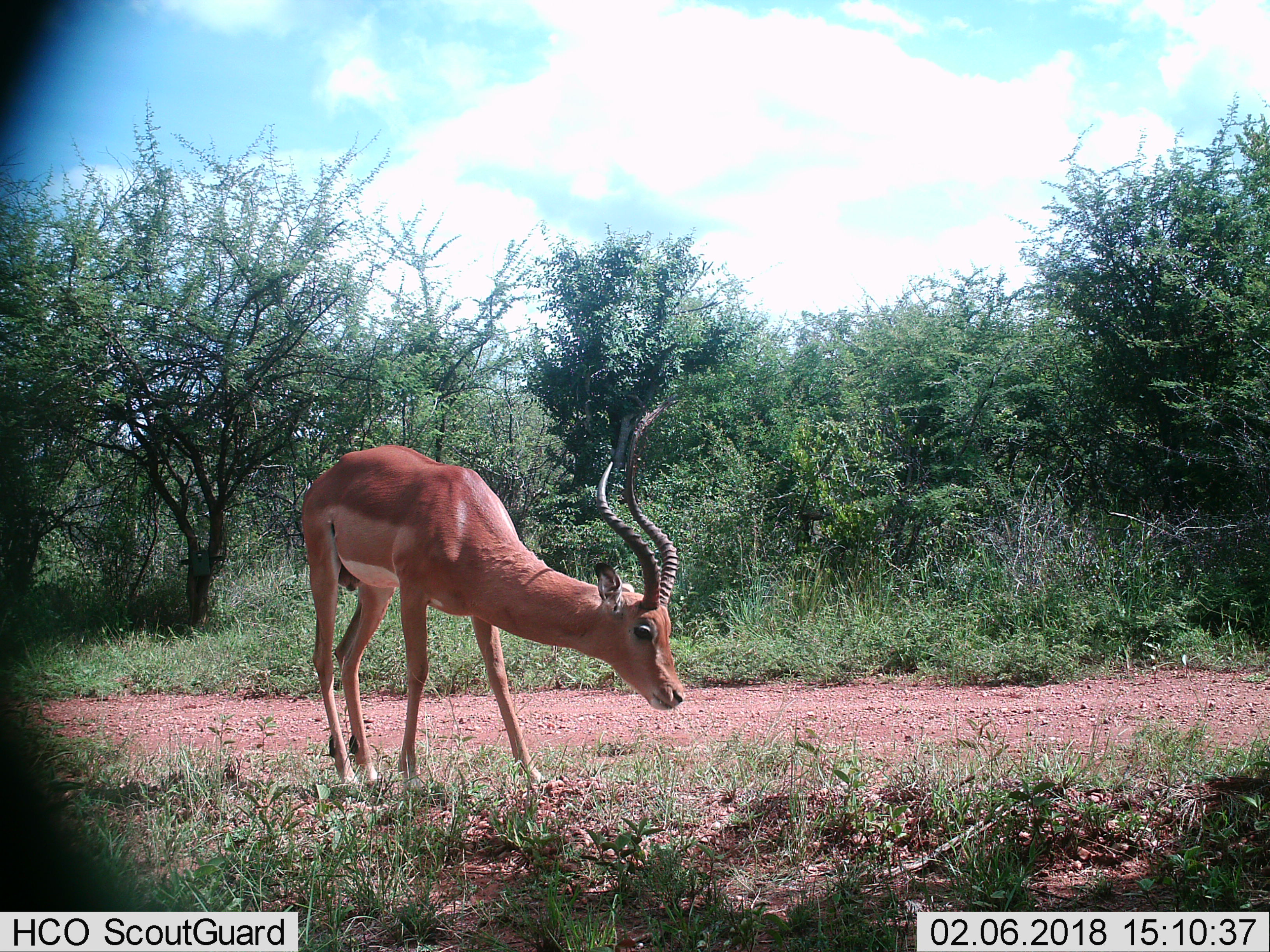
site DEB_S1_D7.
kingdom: Animalia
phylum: Chordata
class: Mammalia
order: Artiodactyla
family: Bovidae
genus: Aepyceros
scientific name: Aepyceros melampus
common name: impala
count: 1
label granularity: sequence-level